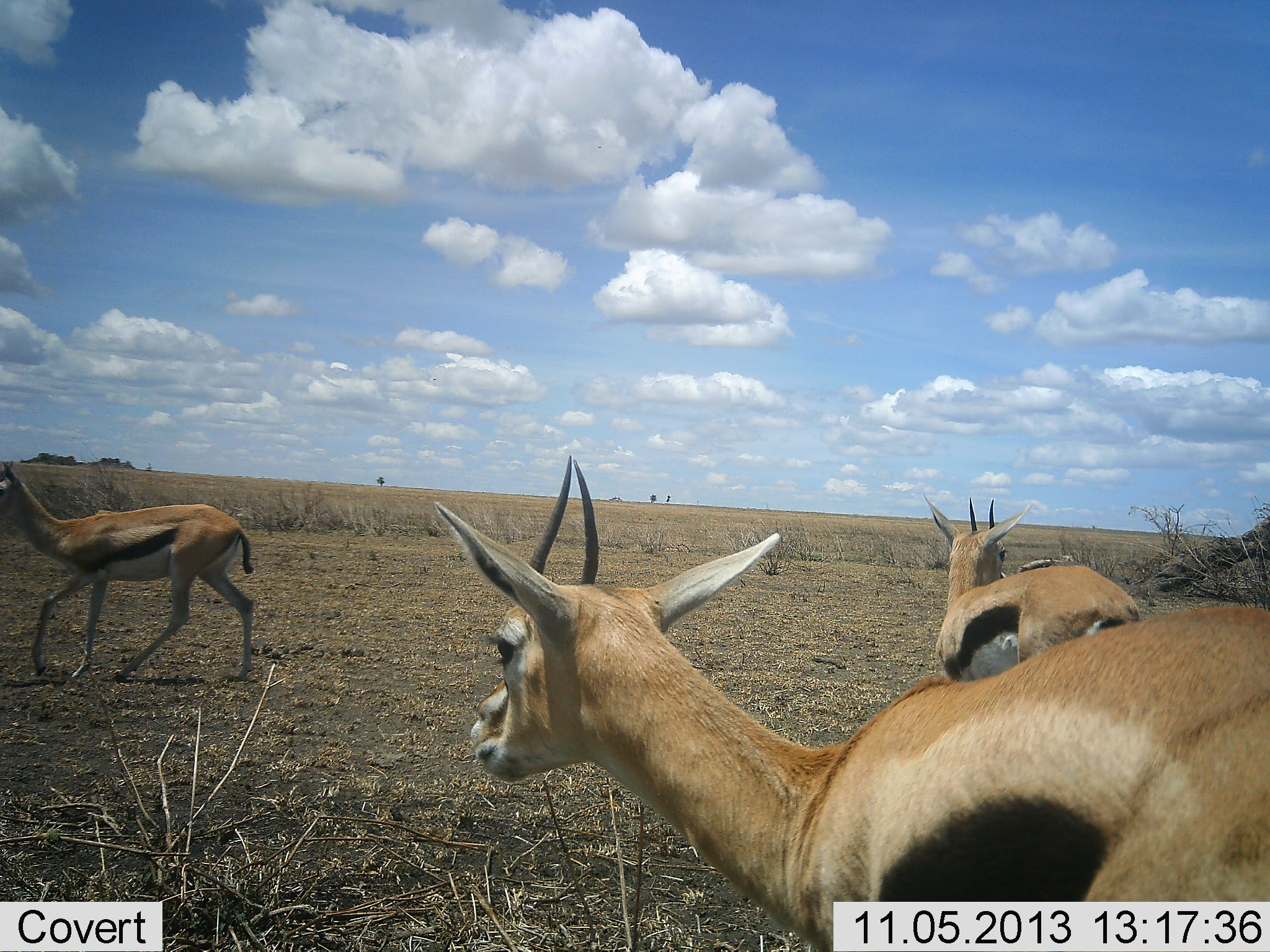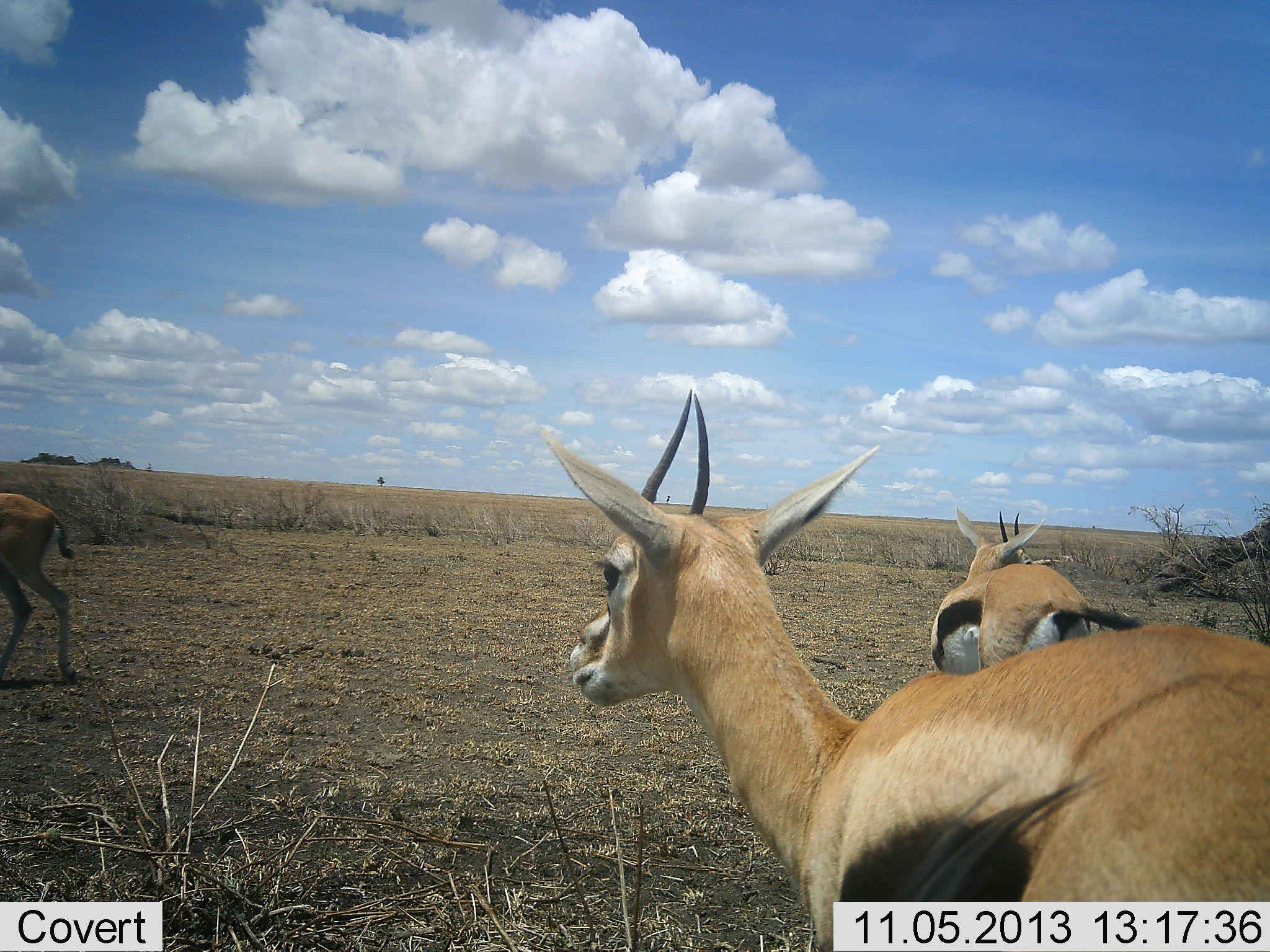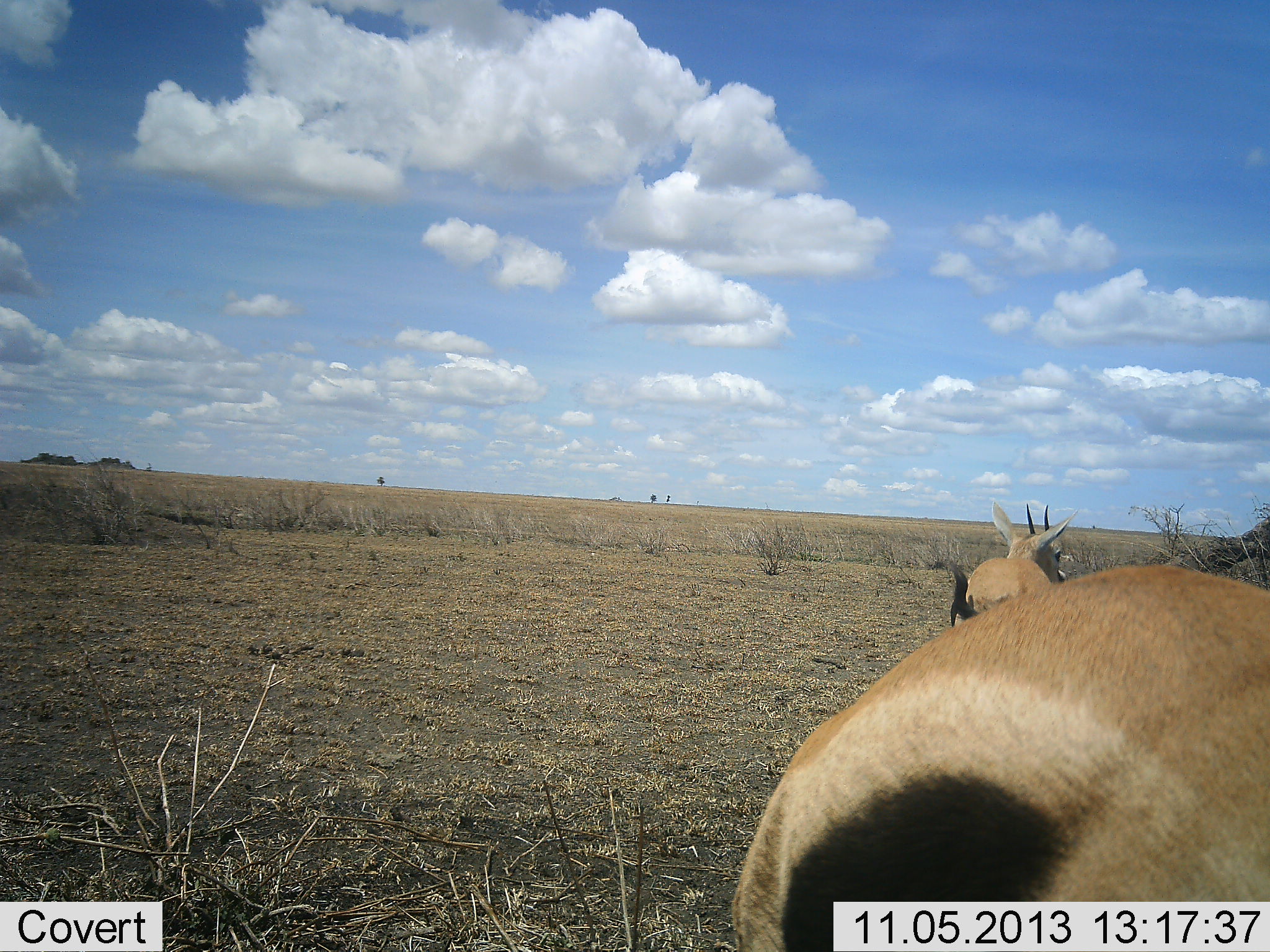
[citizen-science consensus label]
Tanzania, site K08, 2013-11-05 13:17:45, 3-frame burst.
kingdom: Animalia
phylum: Chordata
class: Mammalia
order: Artiodactyla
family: Bovidae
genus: Eudorcas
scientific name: Eudorcas thomsonii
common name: thomson's gazelle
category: gazellethomsons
Gazellethomsons (thomson's gazelle) (Eudorcas thomsonii), count 3. Behavior (volunteer vote fractions): standing 50%, resting 10%, moving 60%, interacting 0%. Young present (vote fraction): 0%. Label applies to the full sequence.